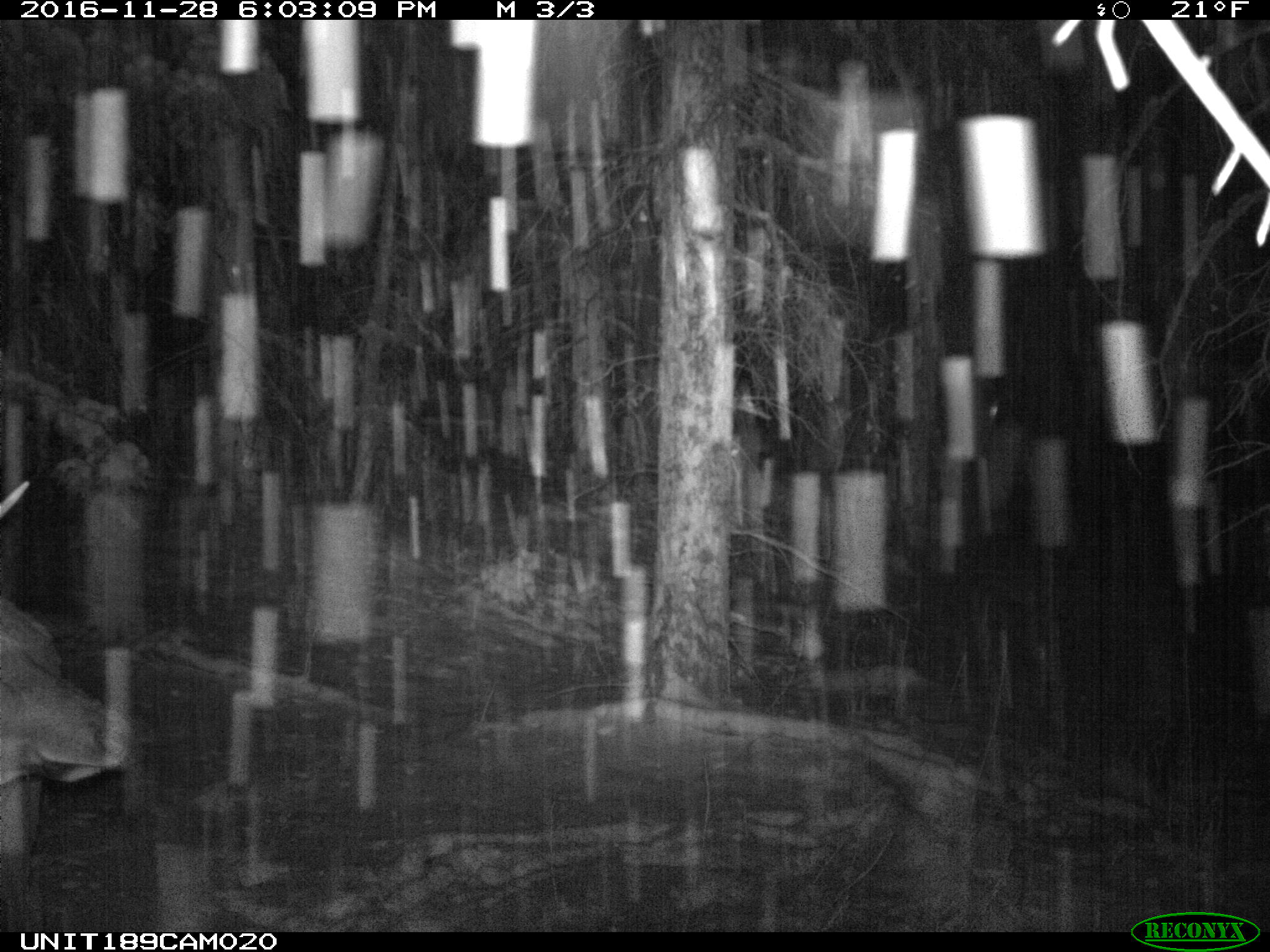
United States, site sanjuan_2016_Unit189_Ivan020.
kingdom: Animalia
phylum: Chordata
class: Mammalia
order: Artiodactyla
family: Cervidae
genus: Cervus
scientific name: Cervus elaphus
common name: red deer